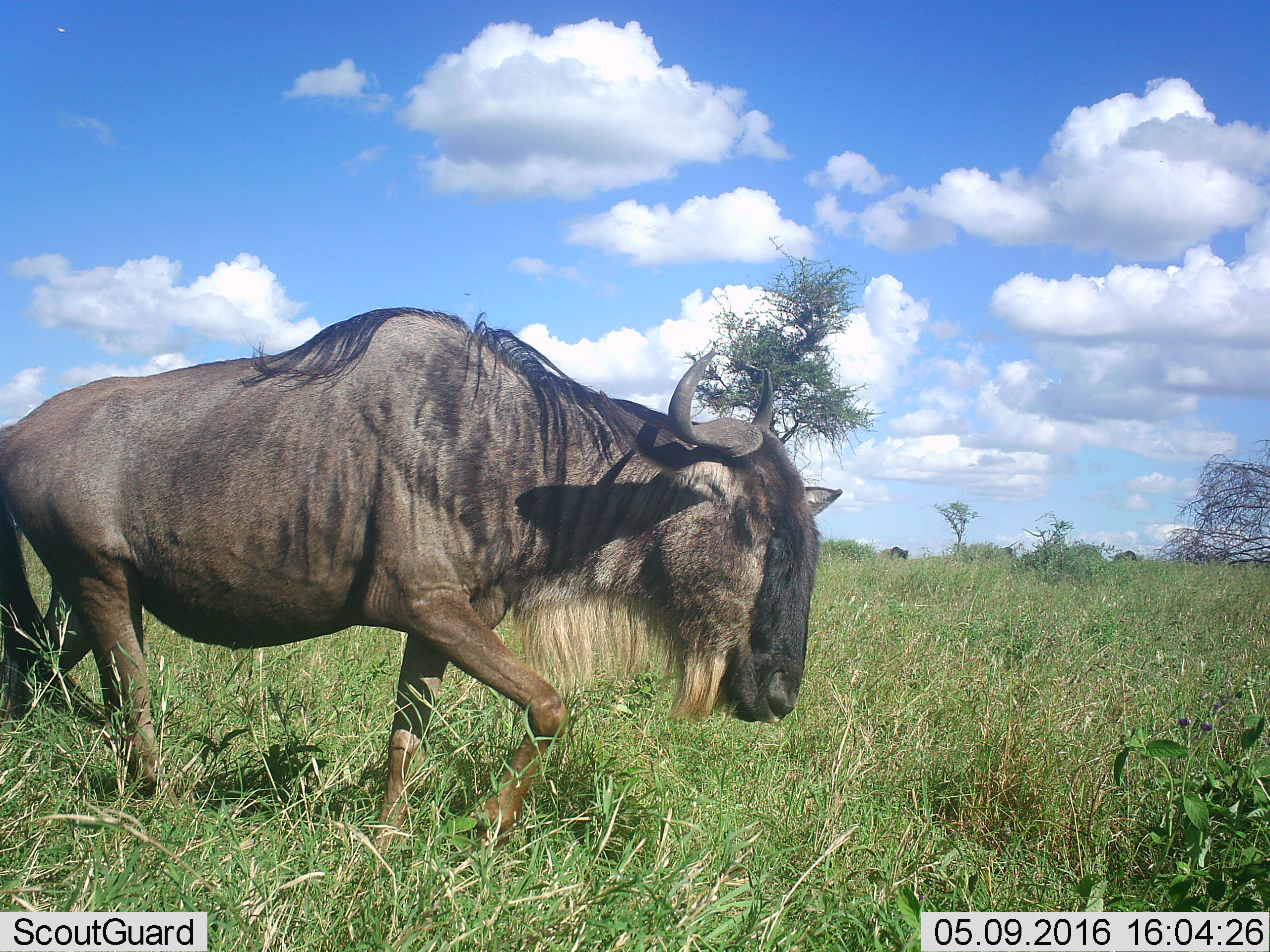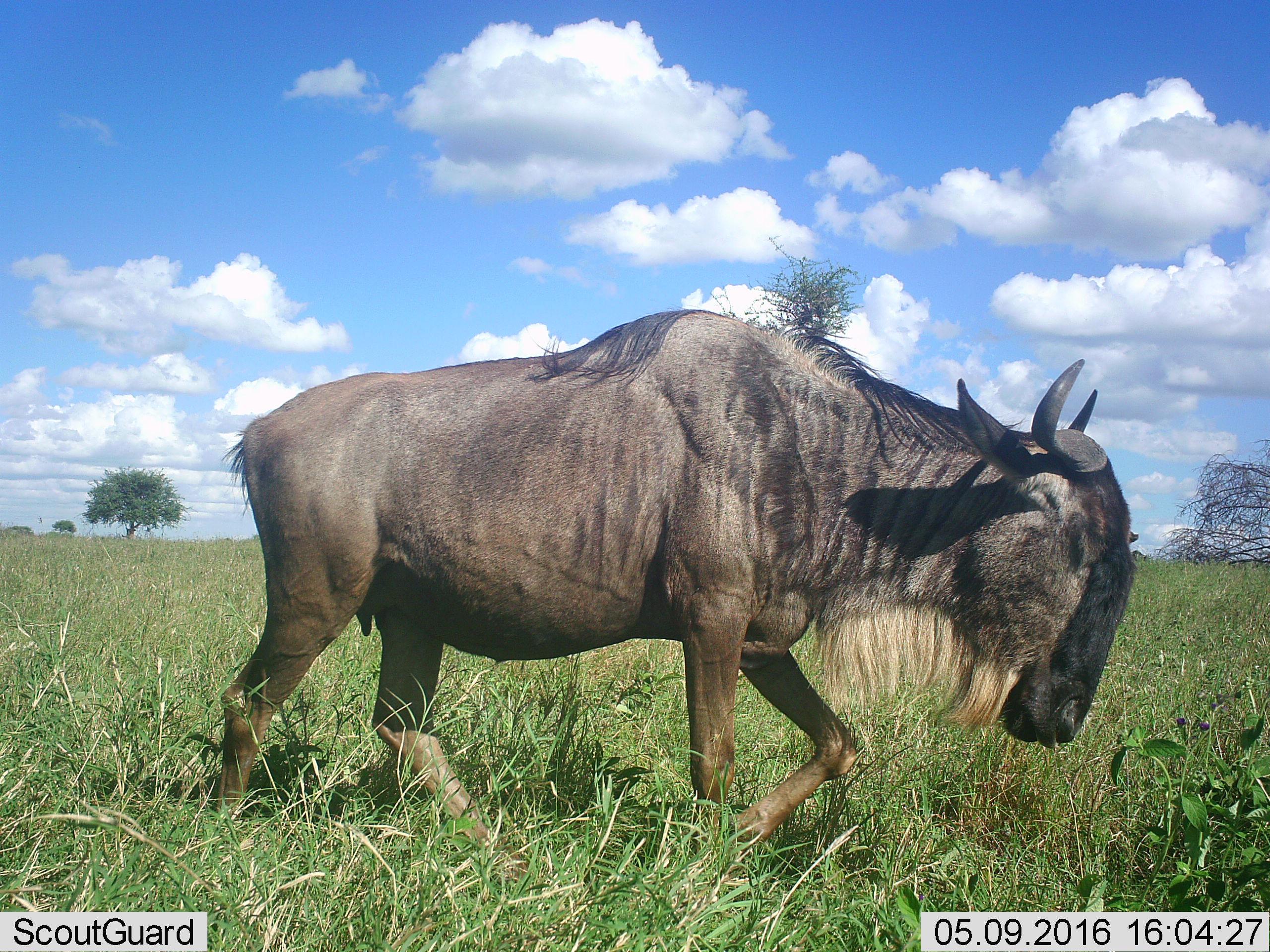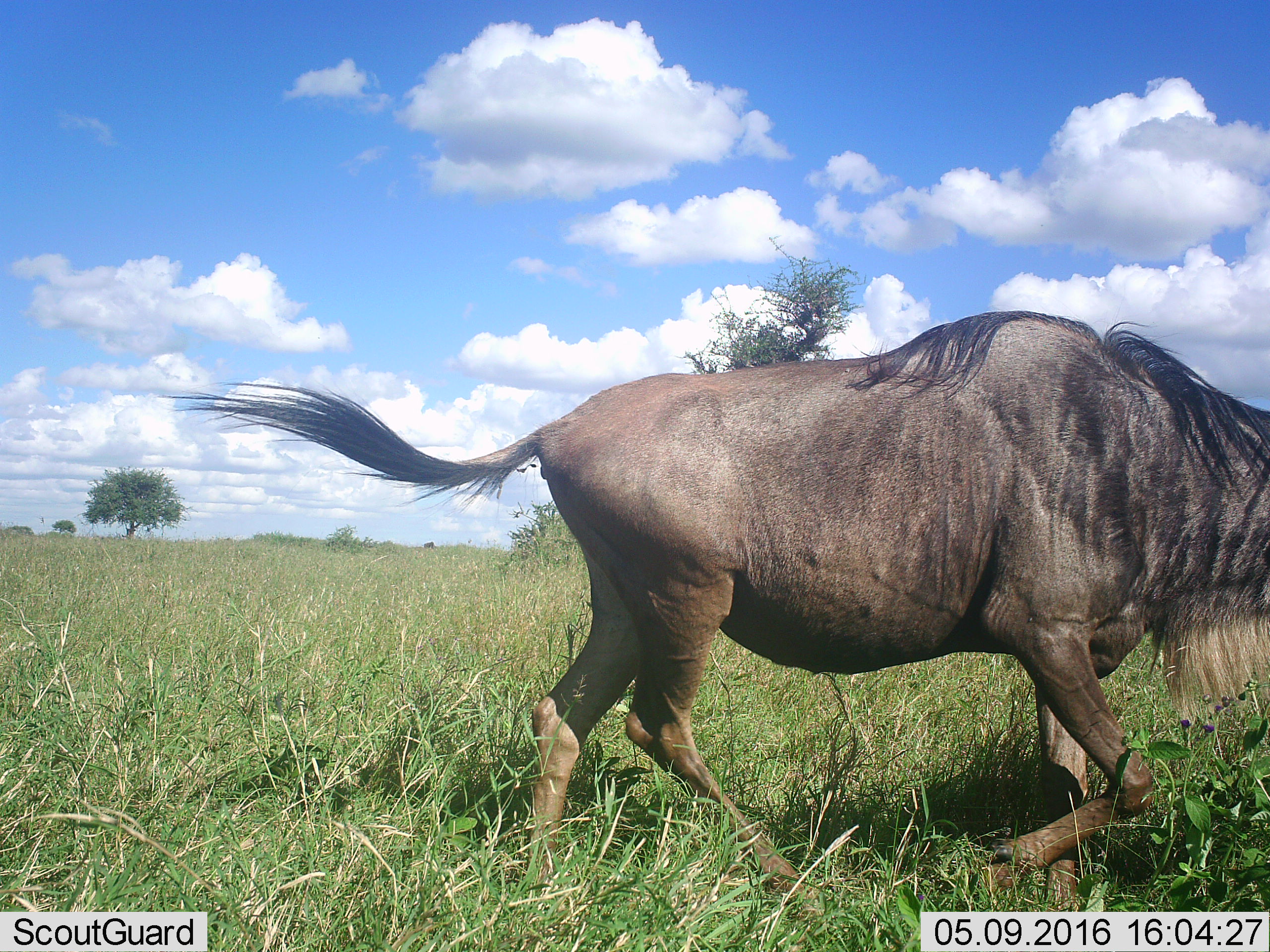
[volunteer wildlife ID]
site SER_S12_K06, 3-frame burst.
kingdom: Animalia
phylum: Chordata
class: Mammalia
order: Artiodactyla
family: Bovidae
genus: Connochaetes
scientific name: Connochaetes taurinus taurinus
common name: blue wildebeest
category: wildebeestblue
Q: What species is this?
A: Wildebeestblue (blue wildebeest) (Connochaetes taurinus taurinus).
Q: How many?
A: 3.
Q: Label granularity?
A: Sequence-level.